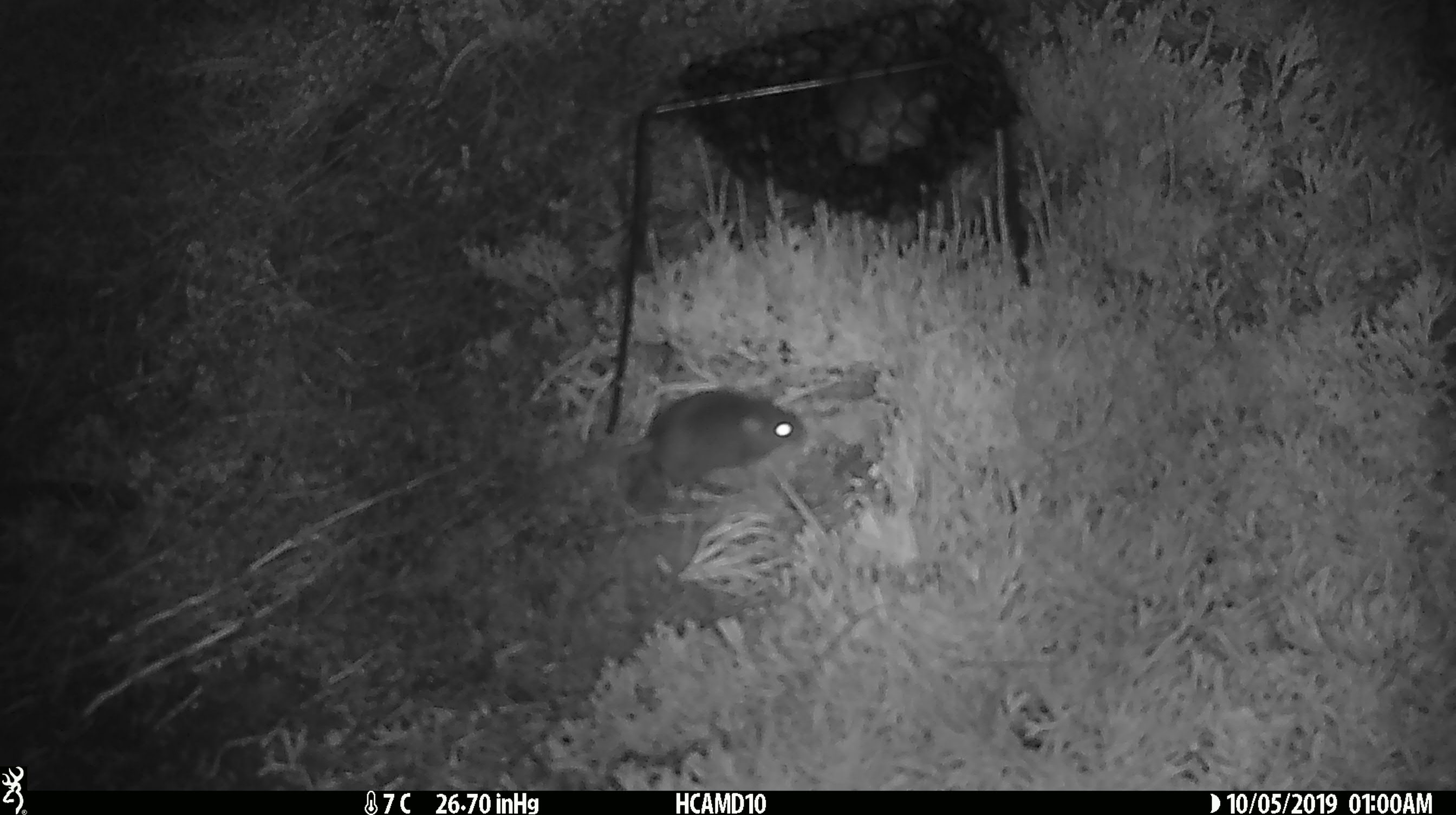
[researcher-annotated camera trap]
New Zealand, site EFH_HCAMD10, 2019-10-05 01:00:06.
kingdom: Animalia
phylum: Chordata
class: Mammalia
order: Rodentia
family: Muridae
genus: Mus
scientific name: Mus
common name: mouse